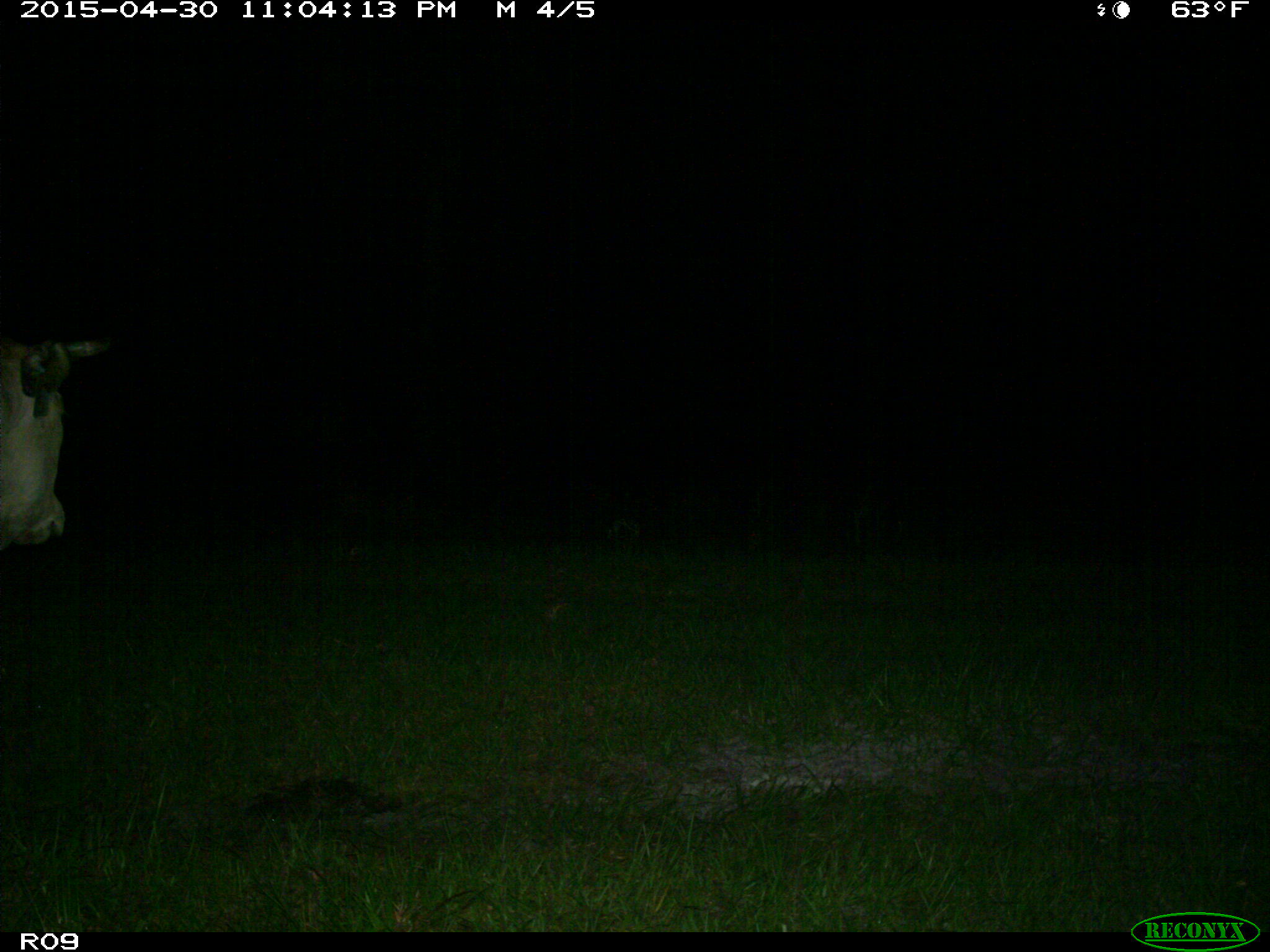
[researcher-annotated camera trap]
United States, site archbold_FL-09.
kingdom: Animalia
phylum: Chordata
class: Mammalia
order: Artiodactyla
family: Bovidae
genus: Bos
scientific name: Bos taurus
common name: domestic cow